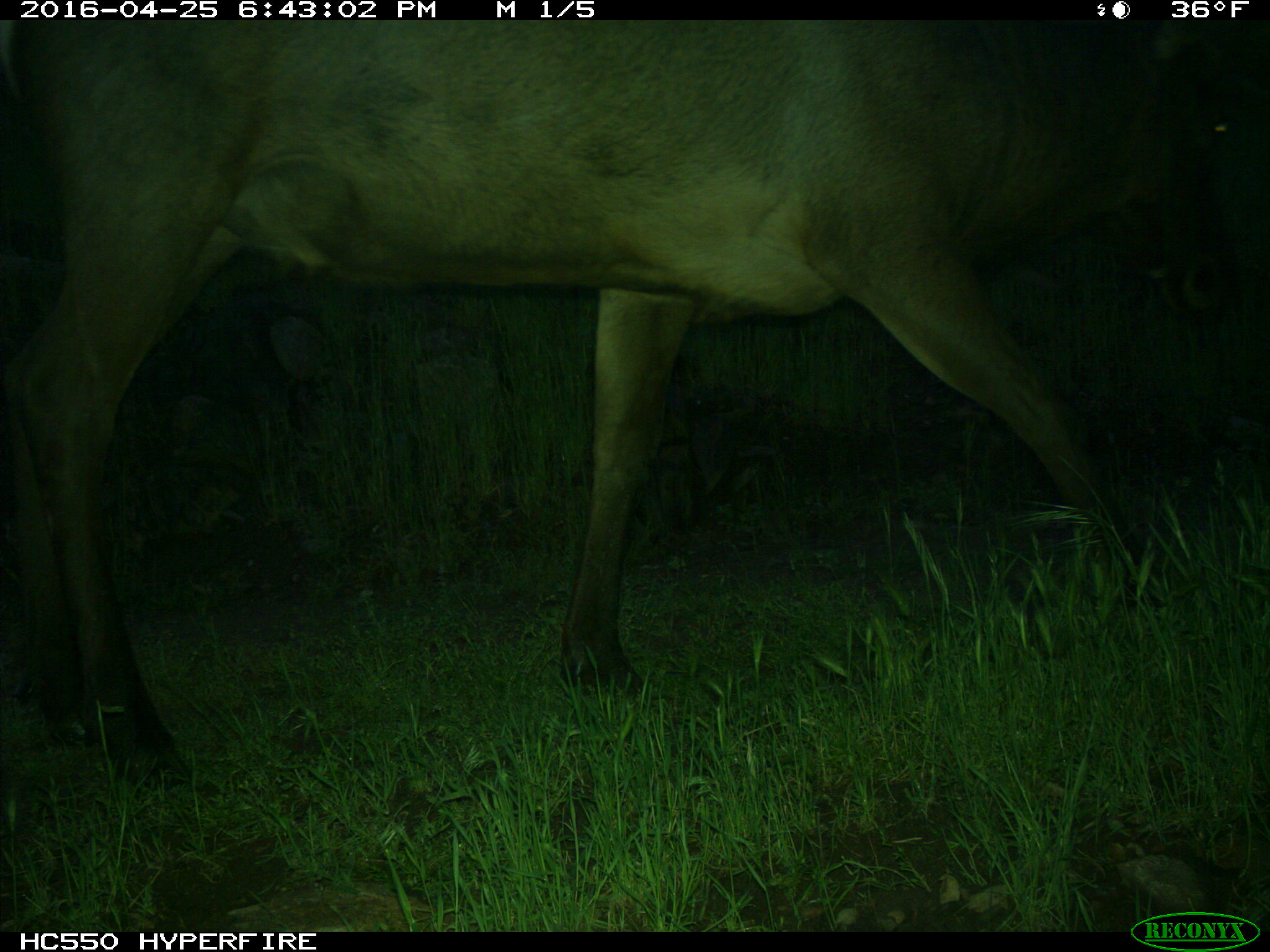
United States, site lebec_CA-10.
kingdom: Animalia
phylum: Chordata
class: Mammalia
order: Artiodactyla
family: Cervidae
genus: Cervus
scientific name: Cervus canadensis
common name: elk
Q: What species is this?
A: Cervus canadensis (elk).